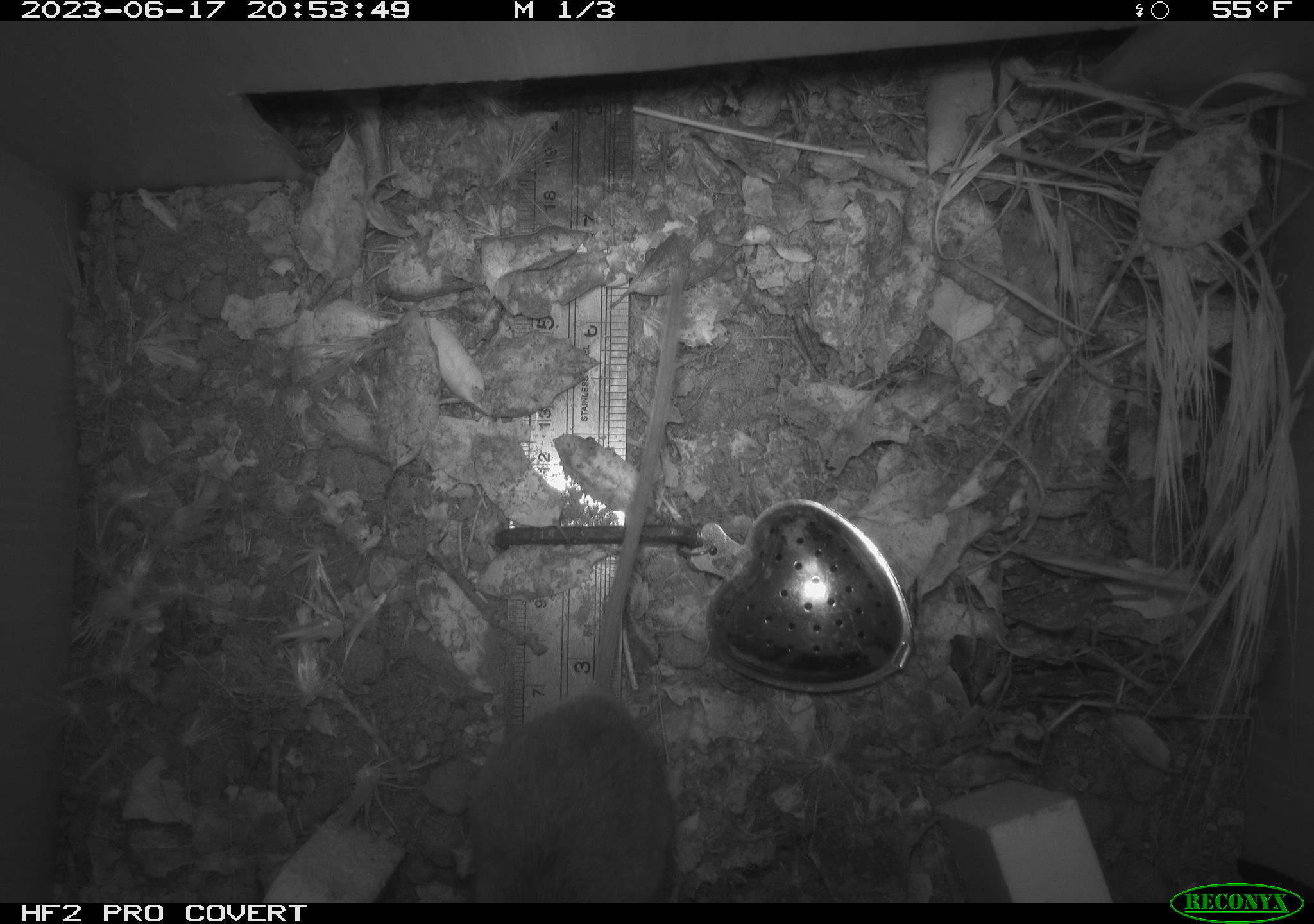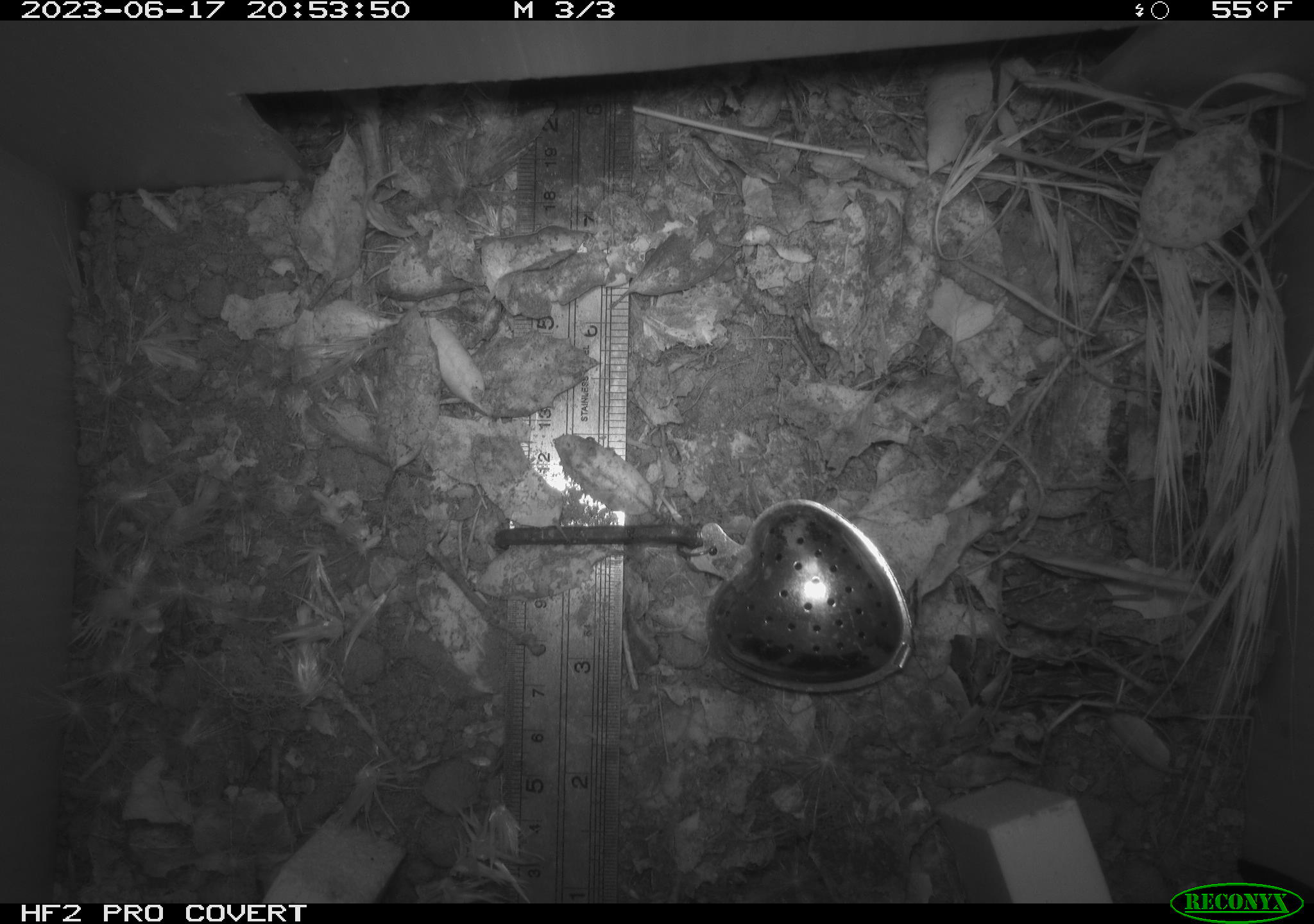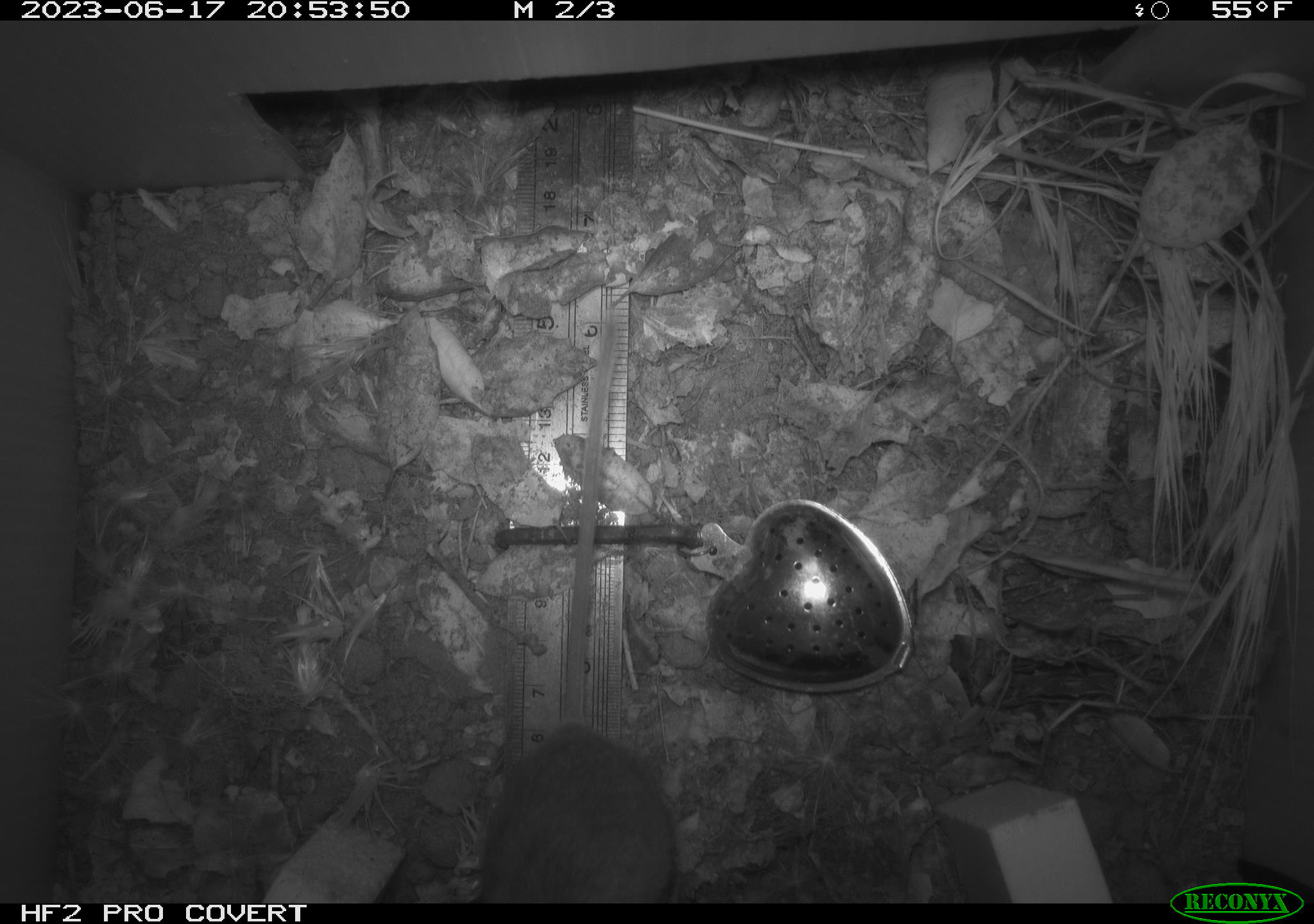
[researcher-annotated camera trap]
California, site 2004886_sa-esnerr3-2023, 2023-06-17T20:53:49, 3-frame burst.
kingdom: Animalia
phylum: Chordata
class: Mammalia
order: Rodentia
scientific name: Rodentia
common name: mouse species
Mouse species (Rodentia).